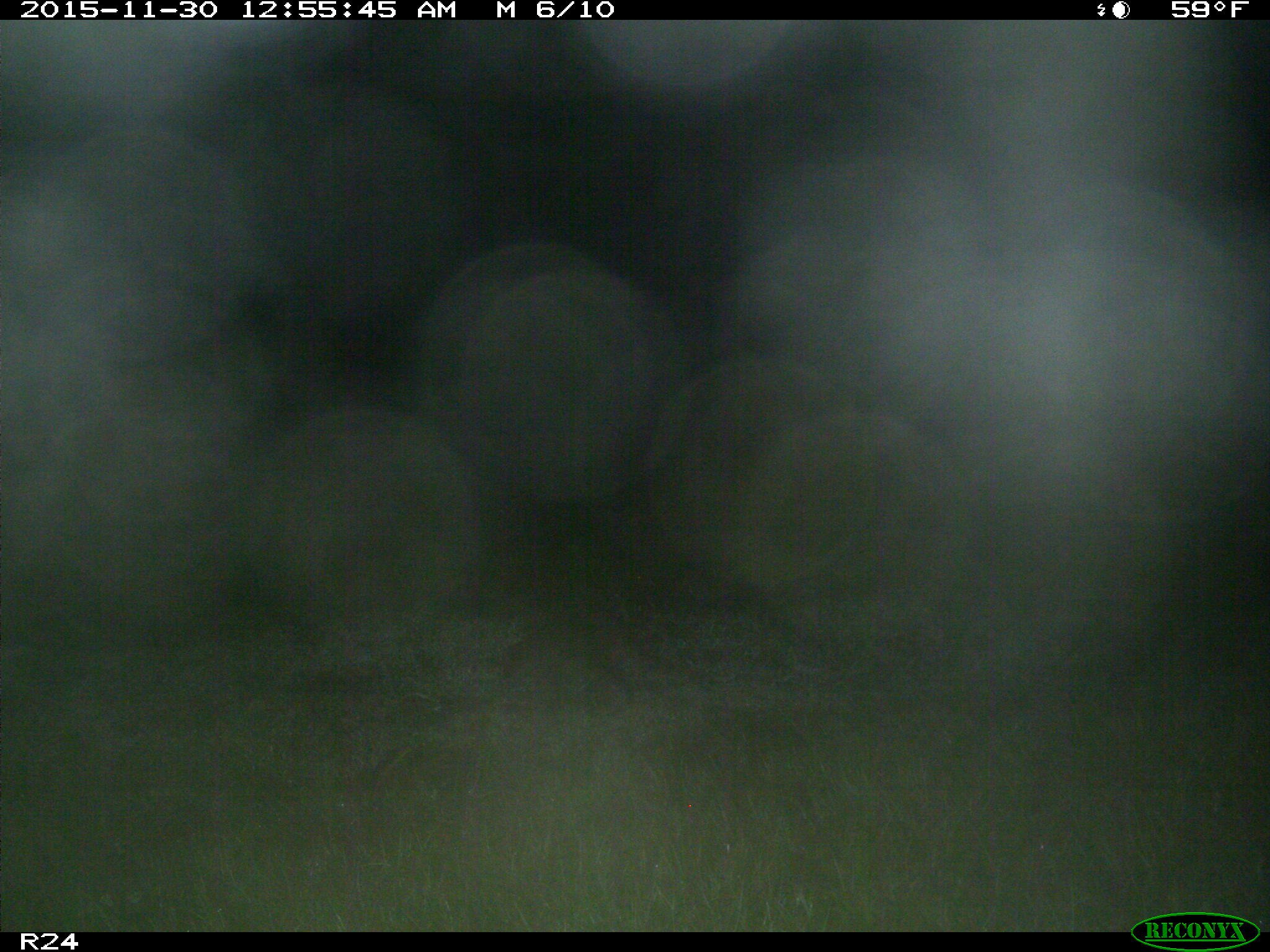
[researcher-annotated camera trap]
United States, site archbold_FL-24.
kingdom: Animalia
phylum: Chordata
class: Mammalia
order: Carnivora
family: Procyonidae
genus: Procyon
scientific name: Procyon lotor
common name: common raccoon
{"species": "Procyon lotor (common raccoon)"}